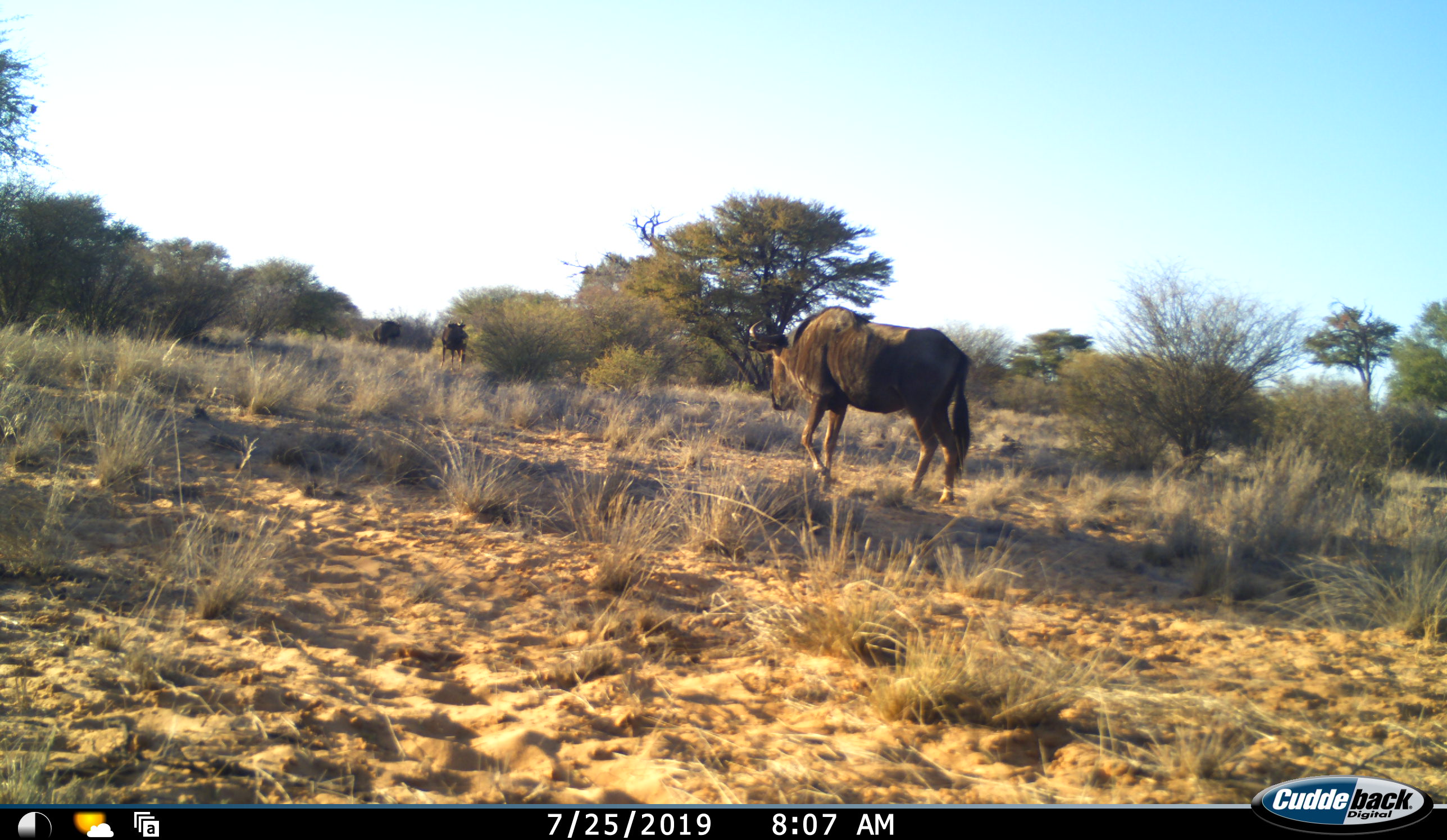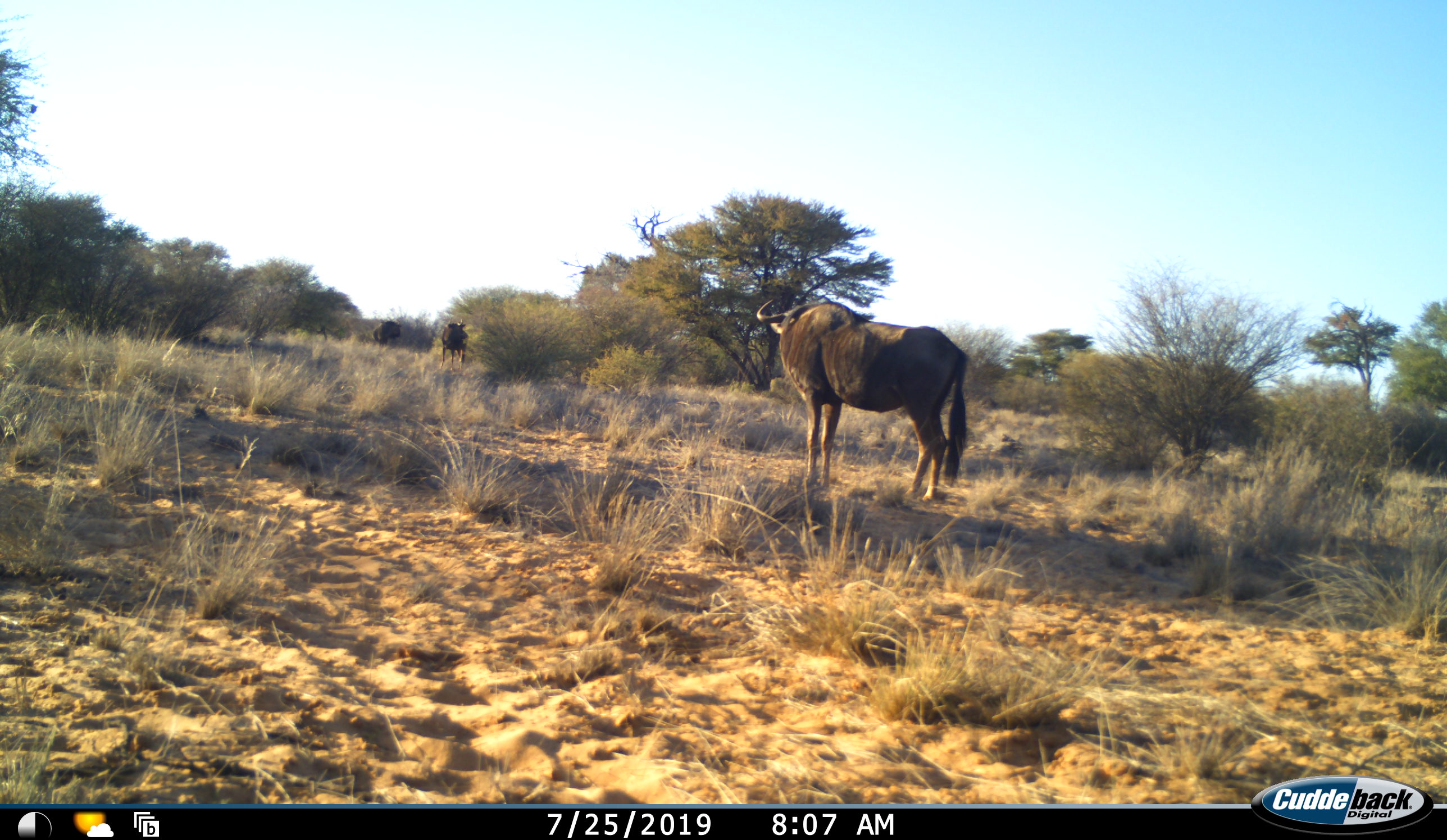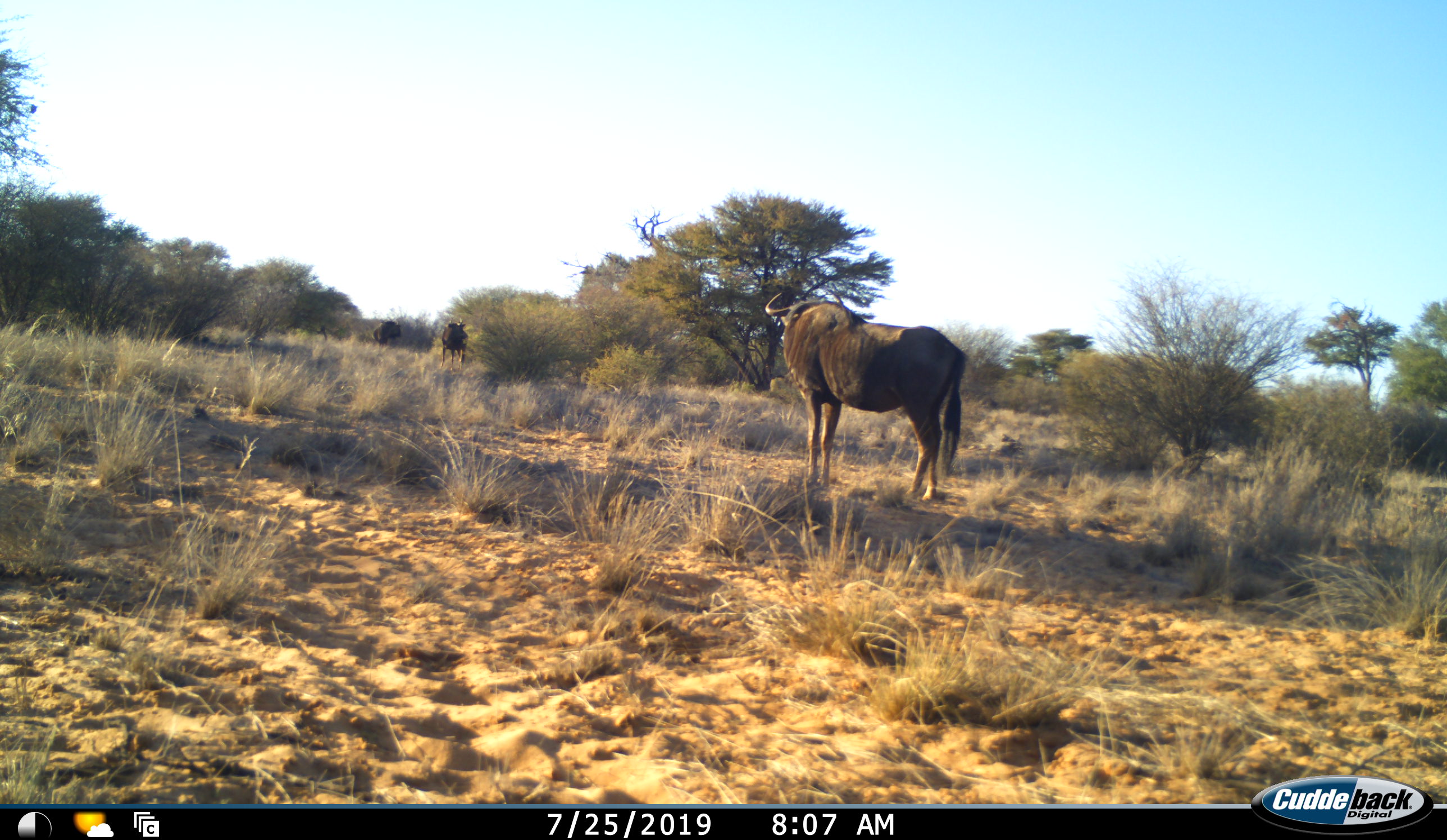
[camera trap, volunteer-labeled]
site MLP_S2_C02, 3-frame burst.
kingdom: Animalia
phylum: Chordata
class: Mammalia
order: Artiodactyla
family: Bovidae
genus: Connochaetes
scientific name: Connochaetes taurinus taurinus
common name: blue wildebeest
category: wildebeestblue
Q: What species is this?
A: Wildebeestblue (blue wildebeest) (Connochaetes taurinus taurinus).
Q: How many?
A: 1.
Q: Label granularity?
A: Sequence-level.